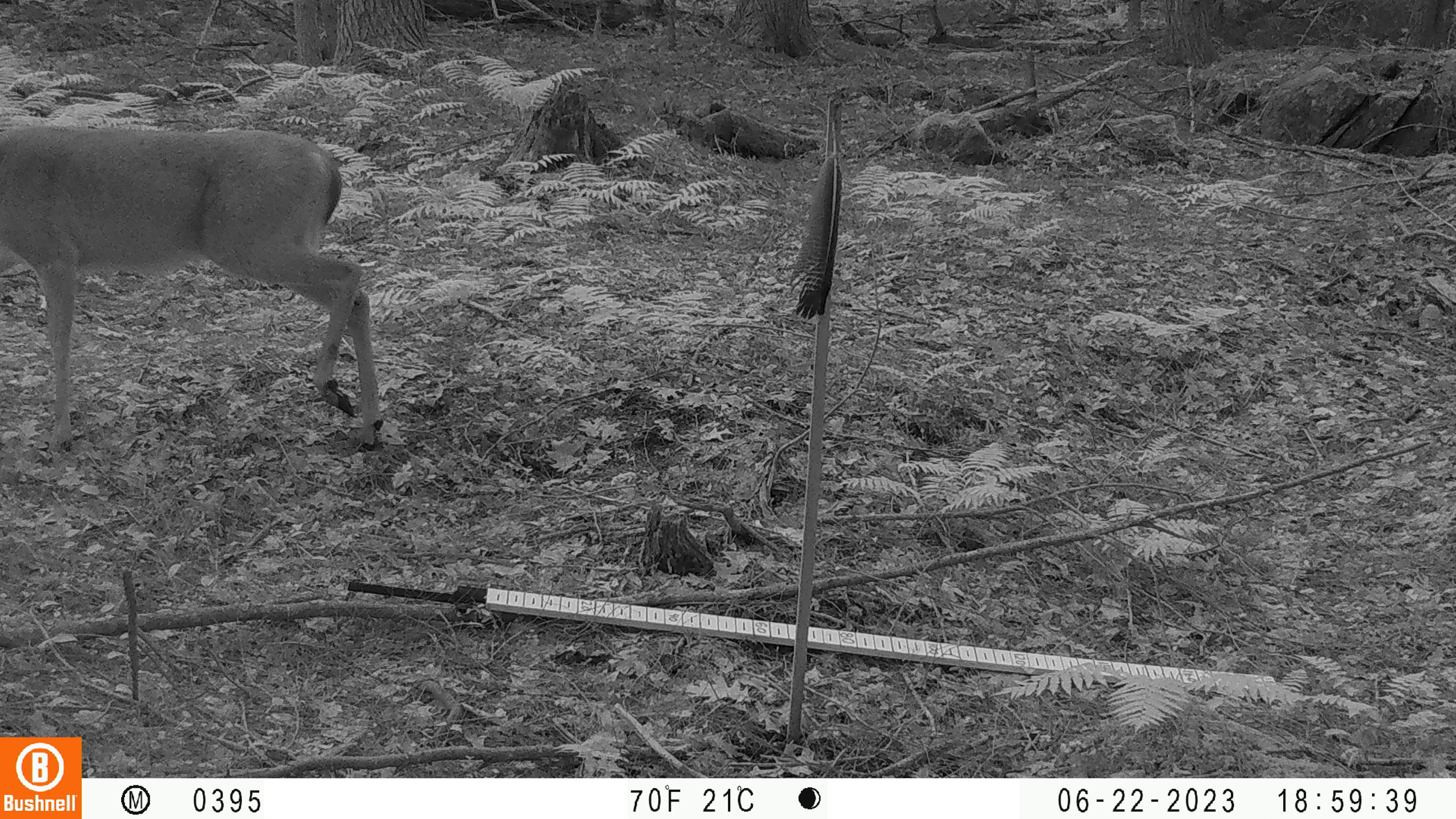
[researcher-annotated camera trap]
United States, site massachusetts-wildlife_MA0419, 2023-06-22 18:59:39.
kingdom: Animalia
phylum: Chordata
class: Mammalia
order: Artiodactyla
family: Cervidae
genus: Odocoileus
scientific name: Odocoileus virginianus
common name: white-tailed deer